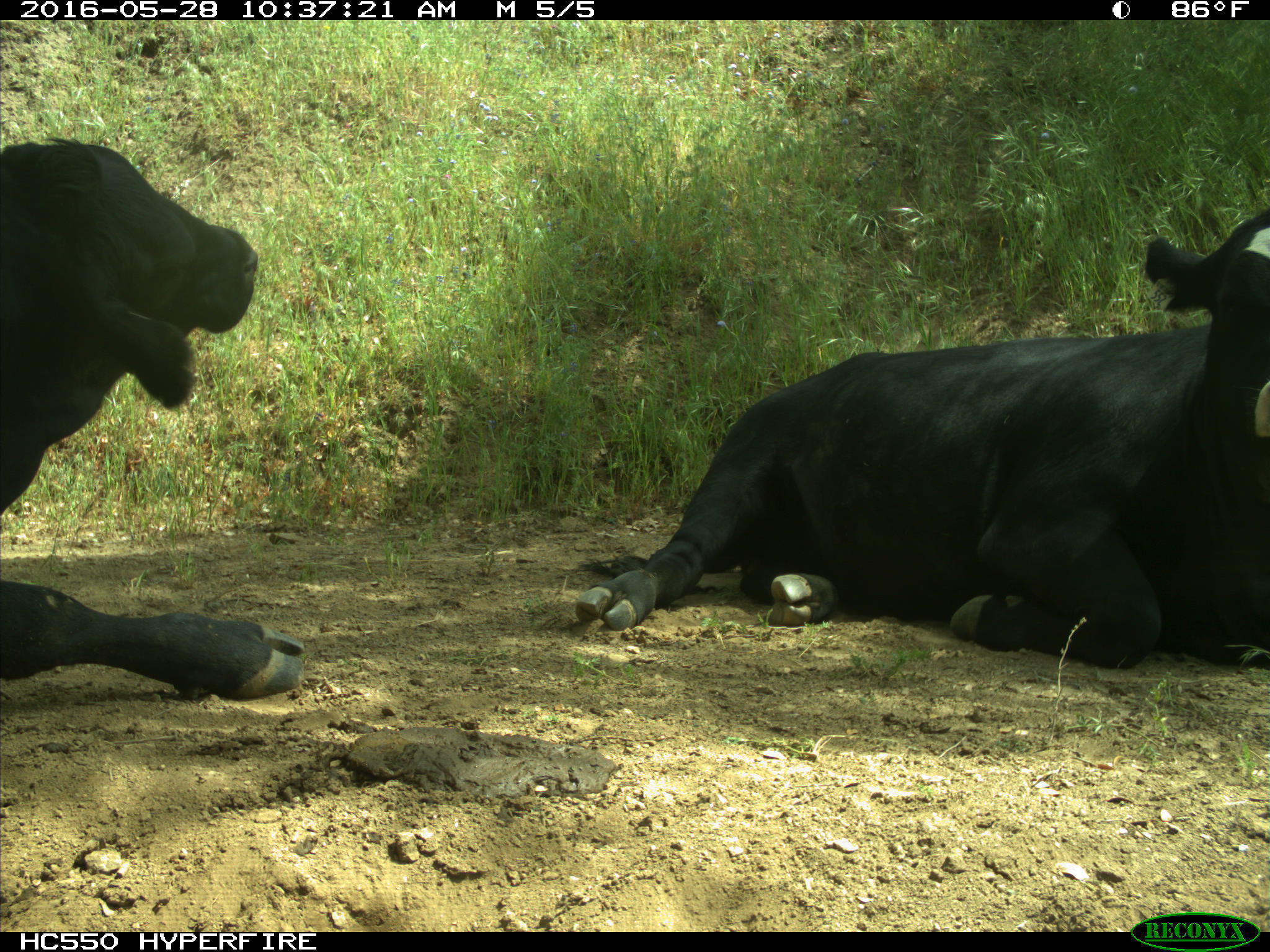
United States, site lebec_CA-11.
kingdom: Animalia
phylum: Chordata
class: Mammalia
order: Artiodactyla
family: Bovidae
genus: Bos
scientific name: Bos taurus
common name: domestic cow